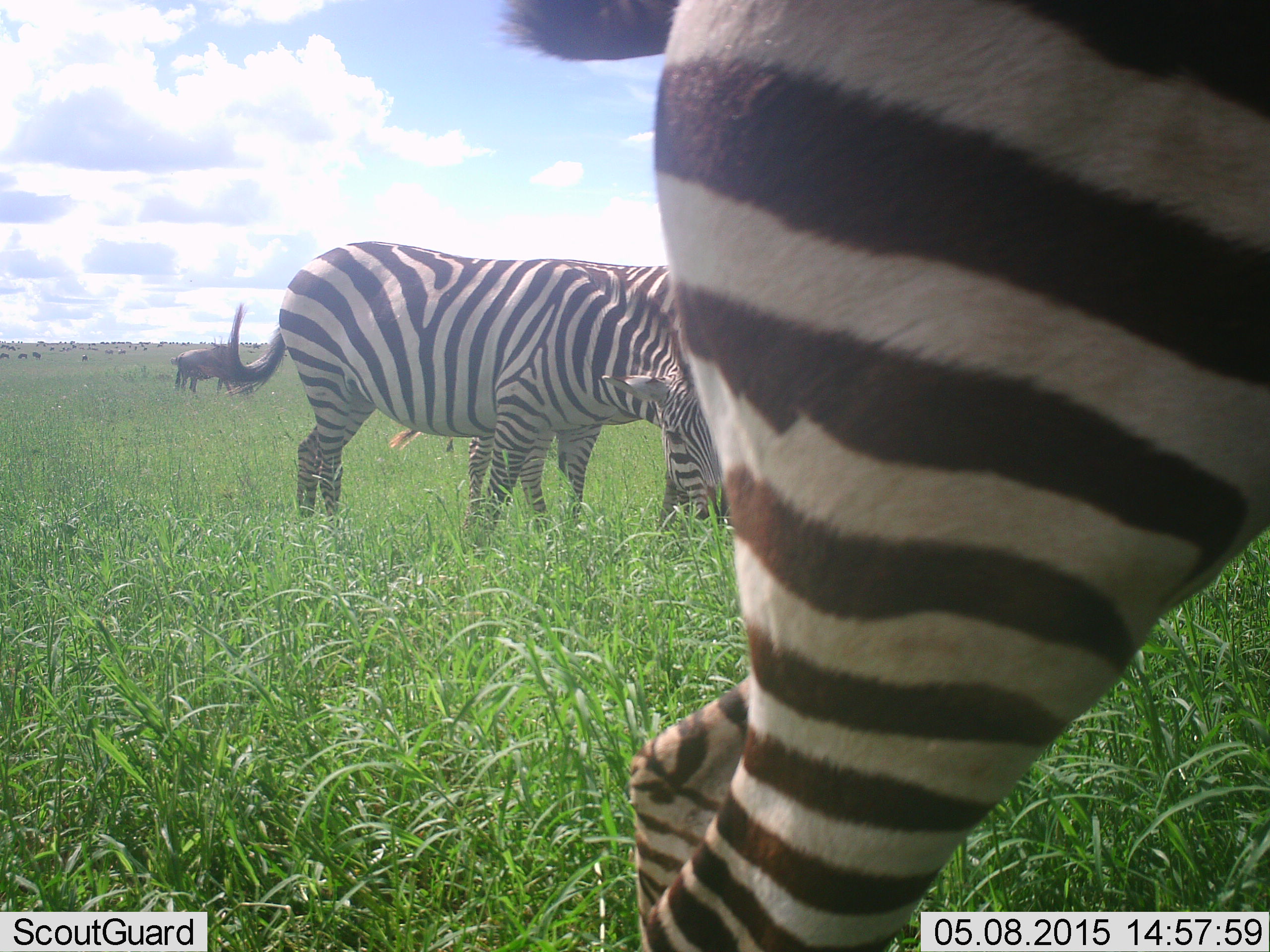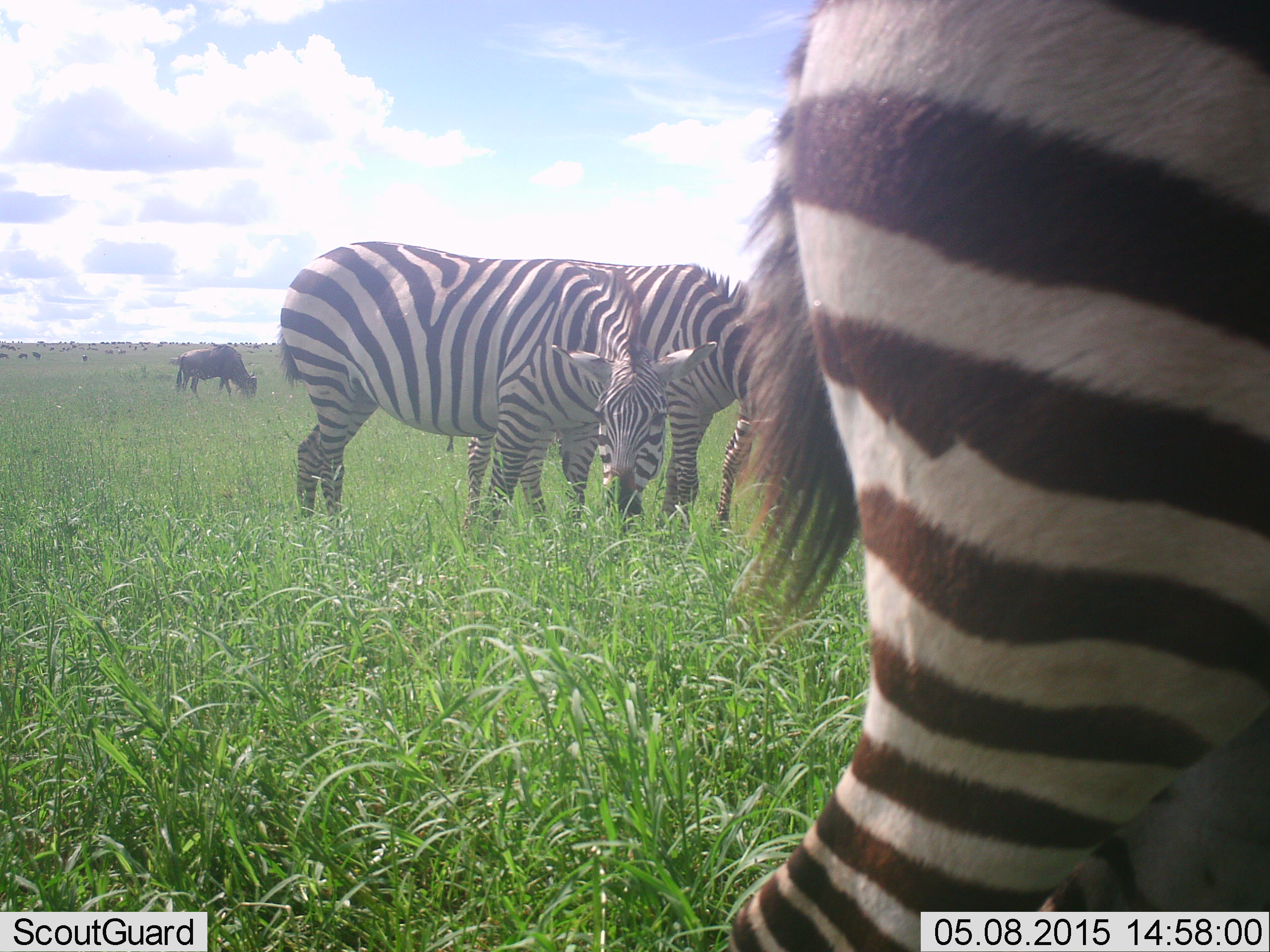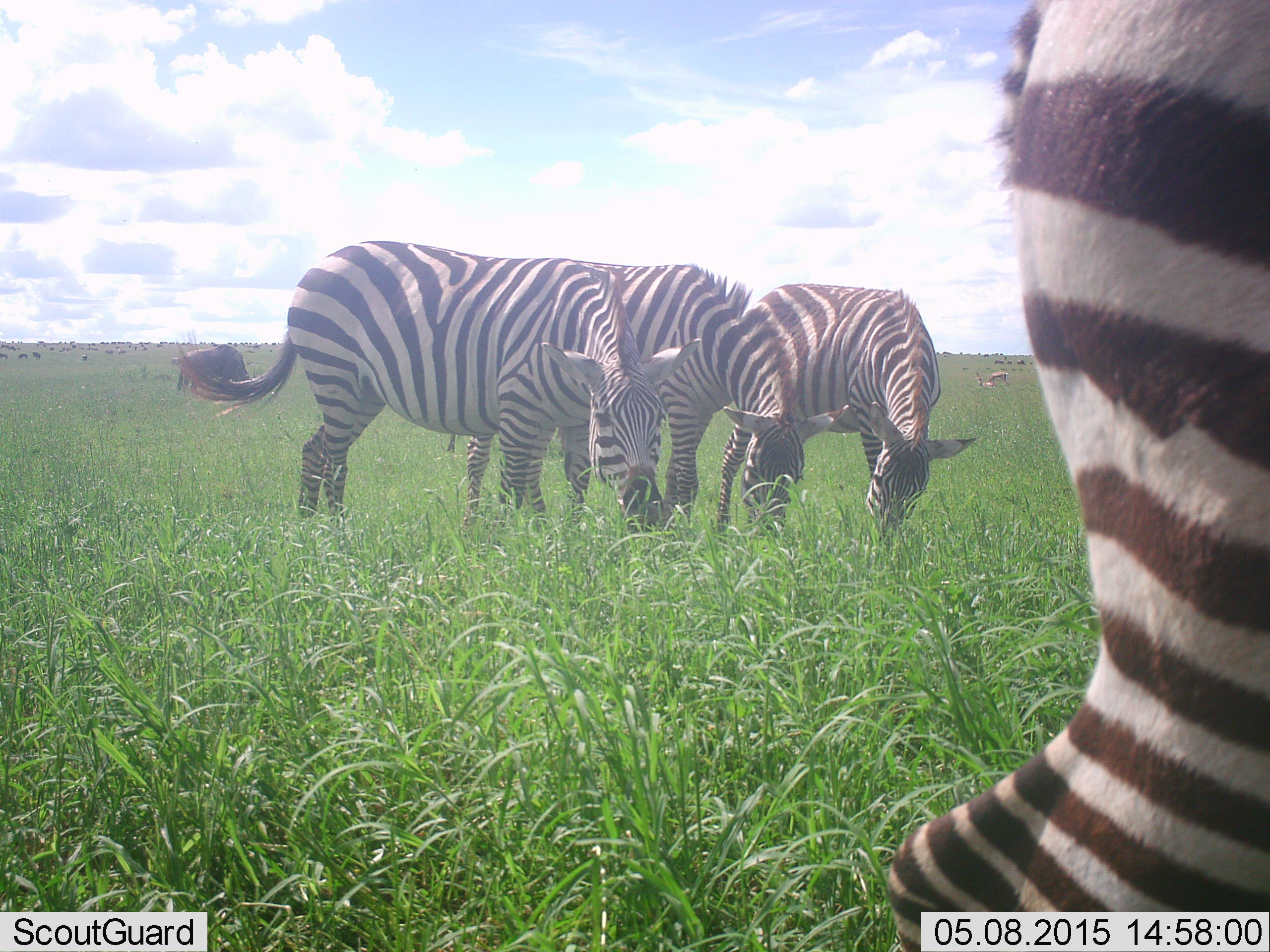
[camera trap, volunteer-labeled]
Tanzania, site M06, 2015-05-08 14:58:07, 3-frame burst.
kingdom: Animalia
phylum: Chordata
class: Mammalia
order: Artiodactyla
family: Bovidae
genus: Connochaetes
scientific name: Connochaetes taurinus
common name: blue wildebeest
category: wildebeest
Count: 1.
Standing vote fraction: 10%.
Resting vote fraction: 0%.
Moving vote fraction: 0%.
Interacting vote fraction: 0%.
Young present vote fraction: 0%.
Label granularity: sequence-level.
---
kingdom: Animalia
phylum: Chordata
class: Mammalia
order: Perissodactyla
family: Equidae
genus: Equus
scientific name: Equus quagga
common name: plains zebra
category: zebra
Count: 3.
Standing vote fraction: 36%.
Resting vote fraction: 0%.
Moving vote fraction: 18%.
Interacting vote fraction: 9%.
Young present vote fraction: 0%.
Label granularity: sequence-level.